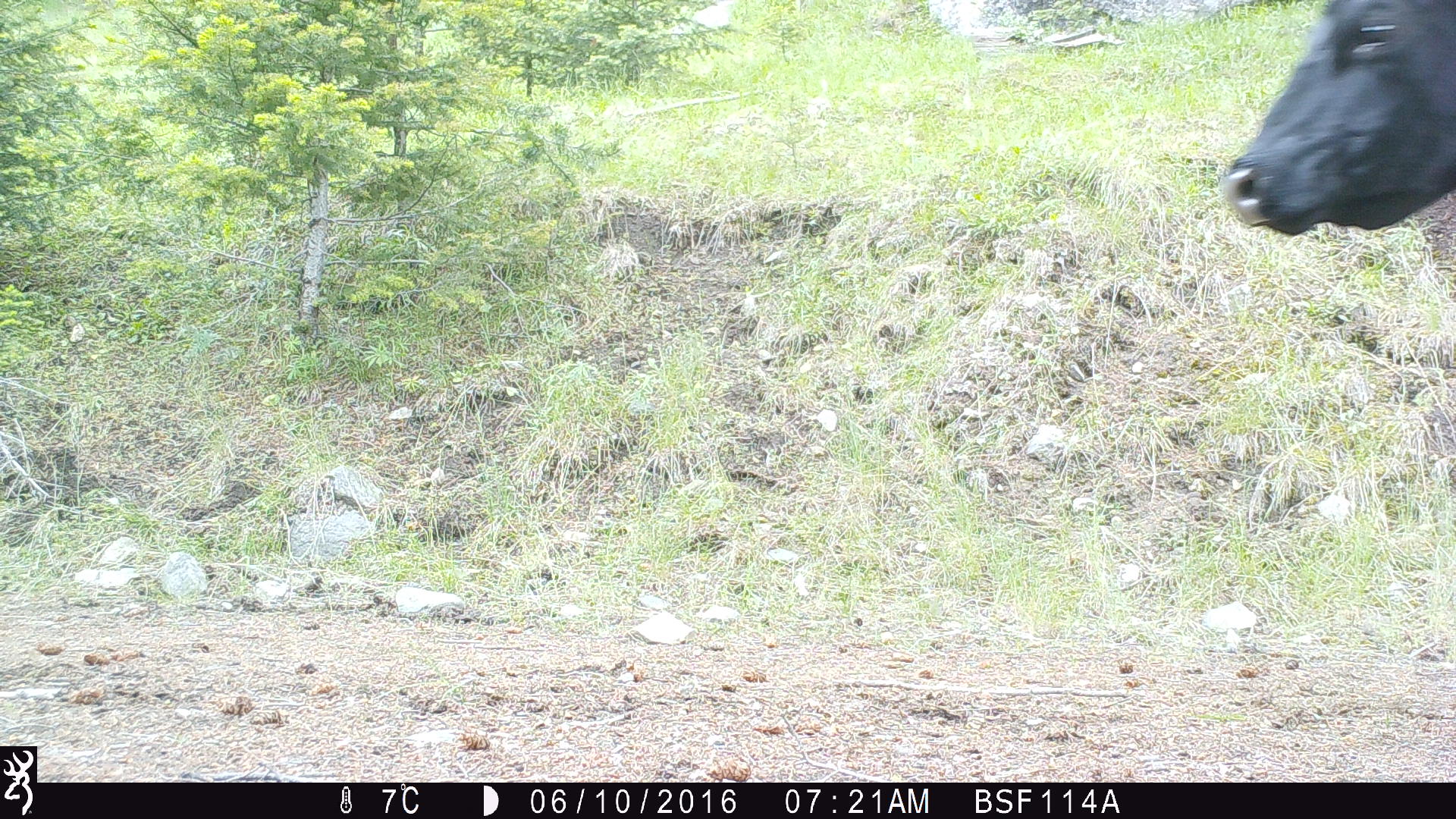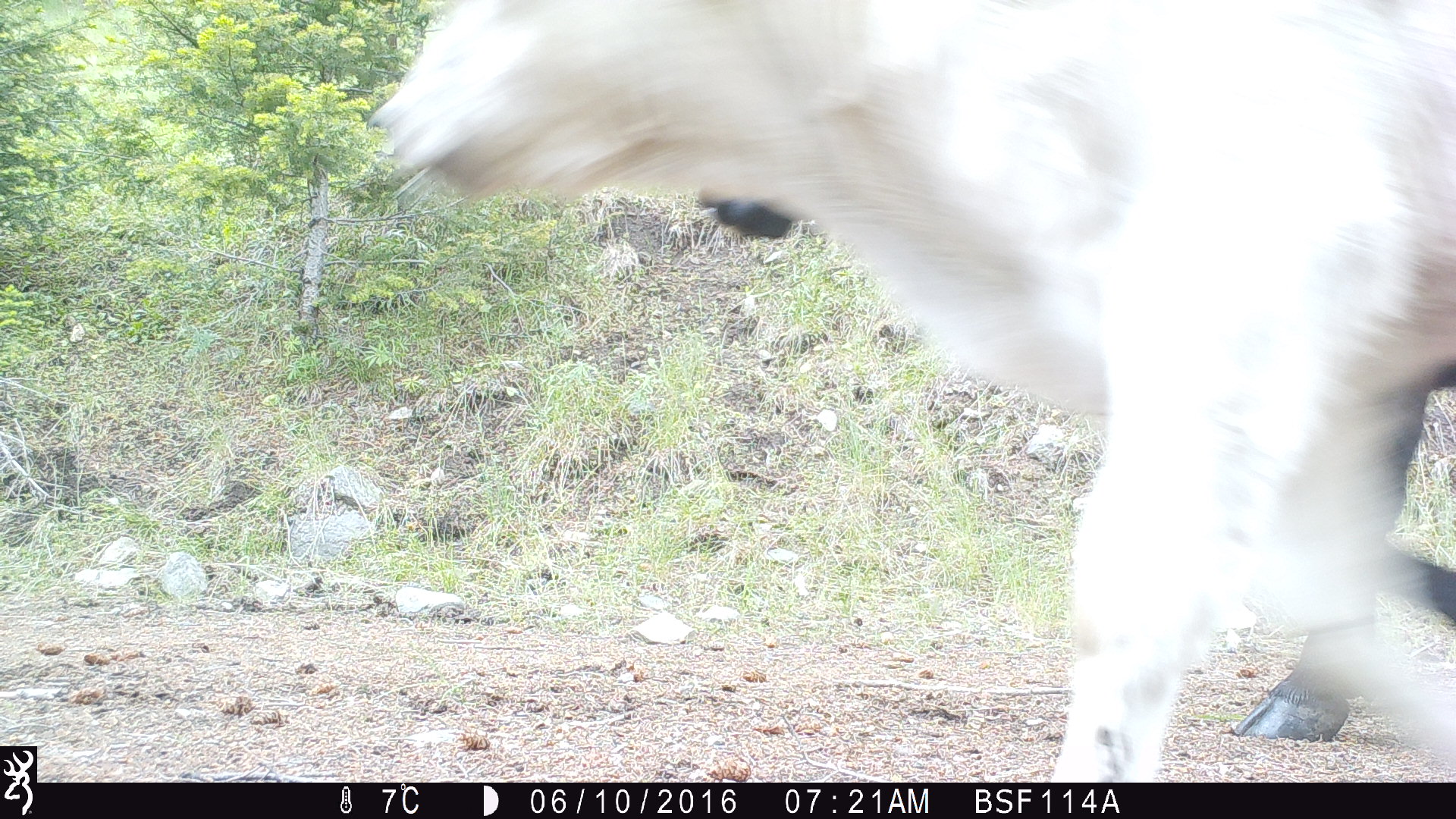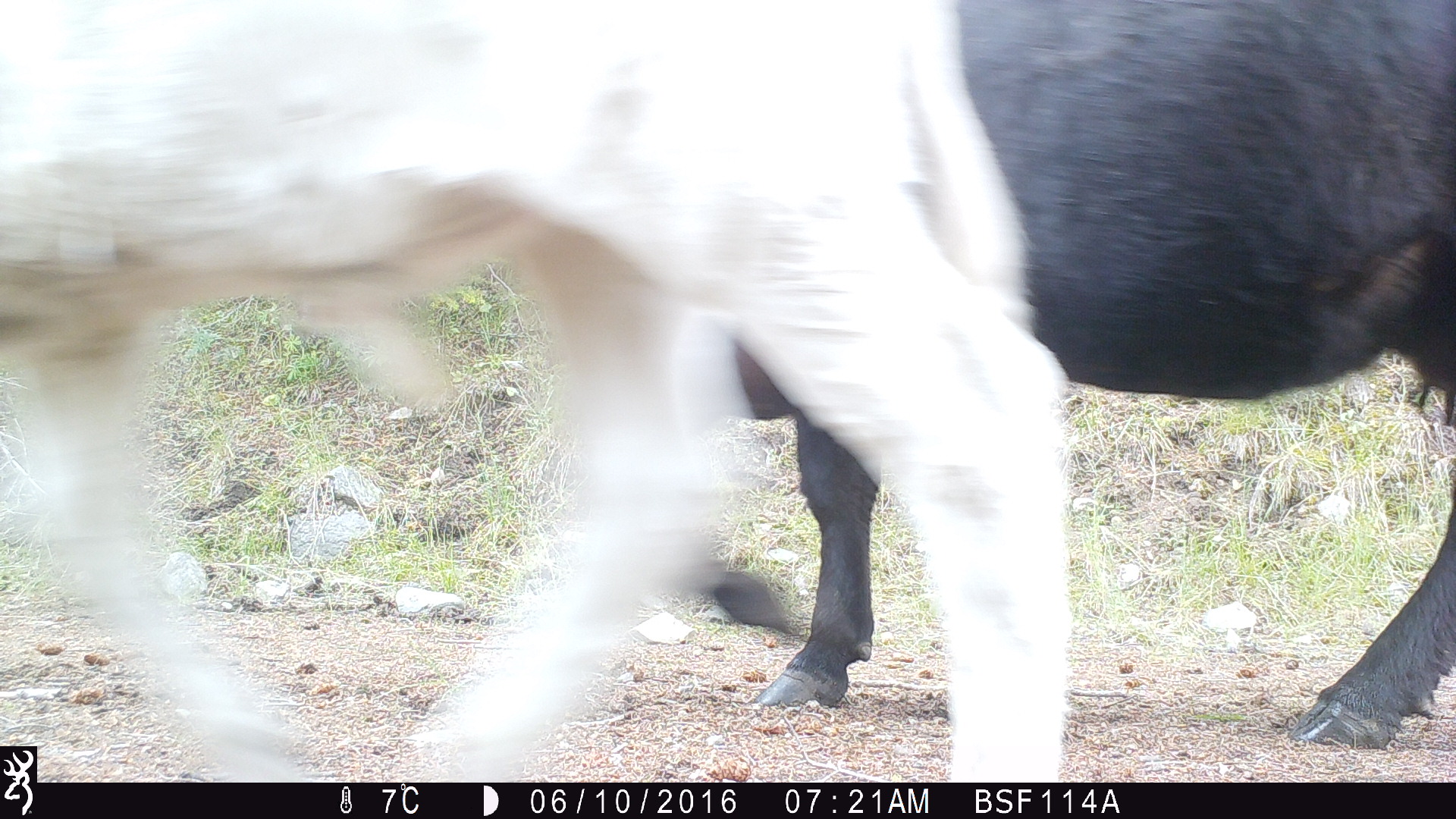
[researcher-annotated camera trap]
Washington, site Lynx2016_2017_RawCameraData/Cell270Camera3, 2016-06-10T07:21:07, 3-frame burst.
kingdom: Animalia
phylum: Chordata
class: Mammalia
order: Artiodactyla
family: Bovidae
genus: Bos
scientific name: Bos taurus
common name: domestic cattle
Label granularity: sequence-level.